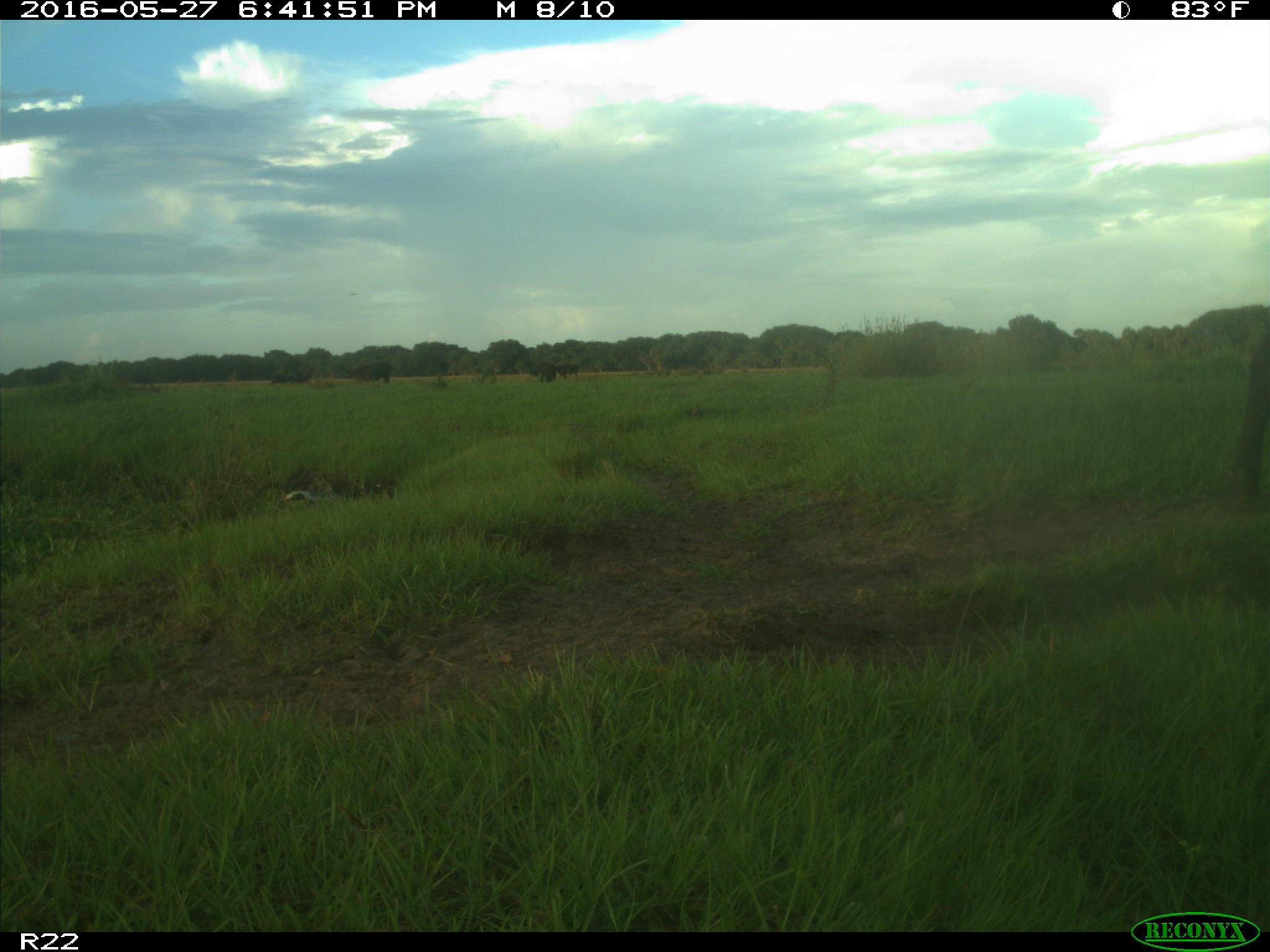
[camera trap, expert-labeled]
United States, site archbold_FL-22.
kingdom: Animalia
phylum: Chordata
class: Mammalia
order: Artiodactyla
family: Bovidae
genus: Bos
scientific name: Bos taurus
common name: domestic cow